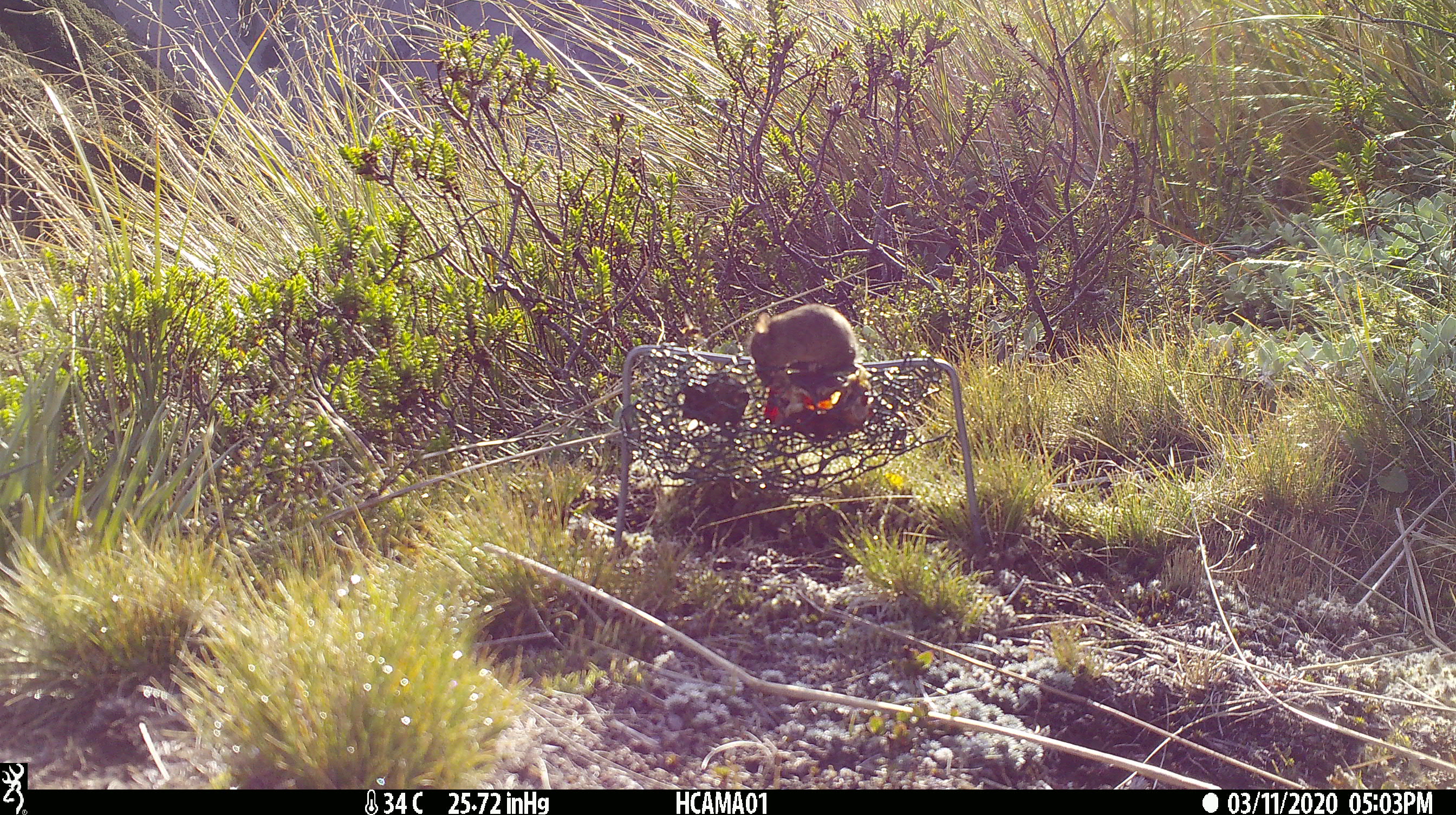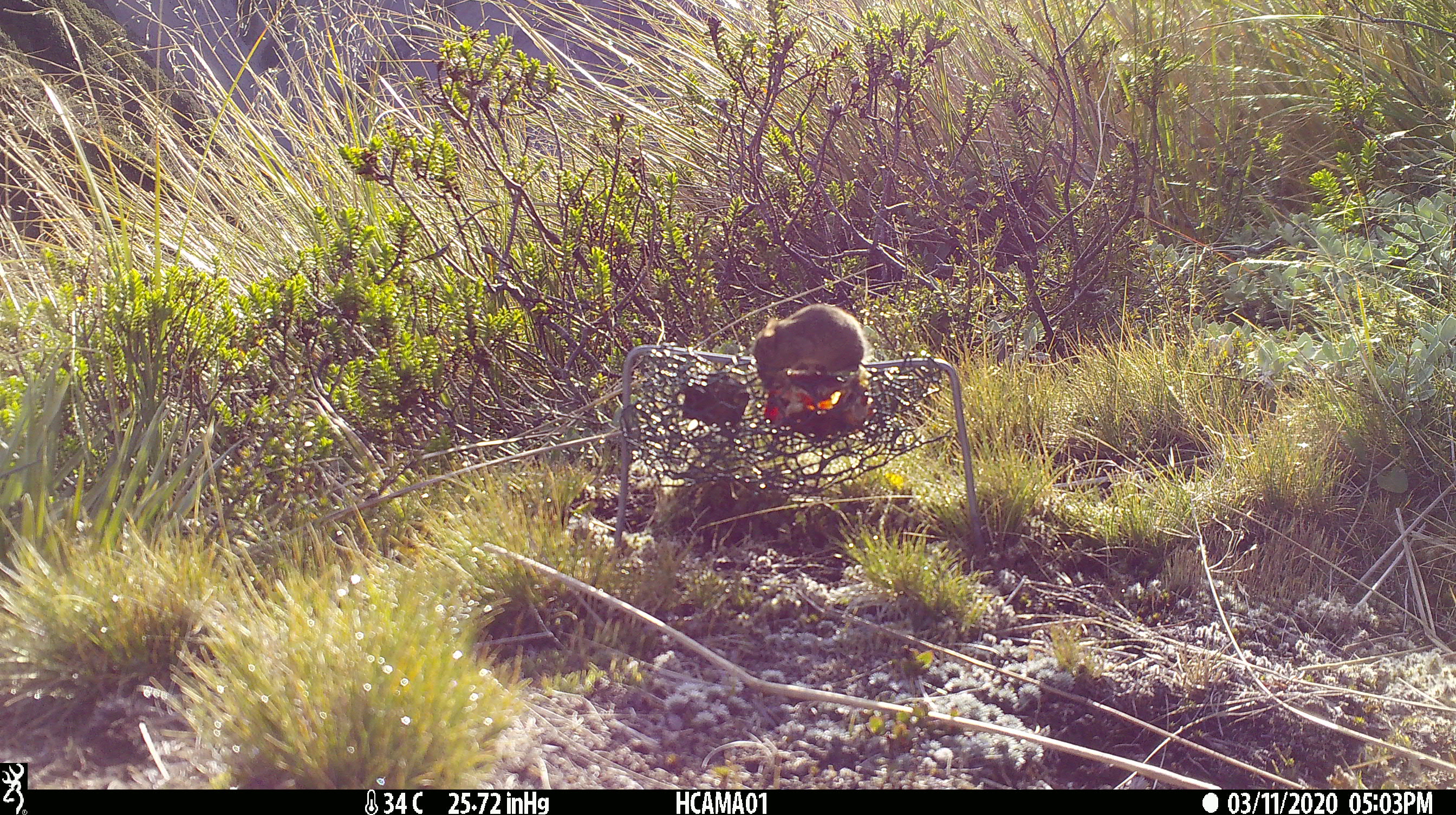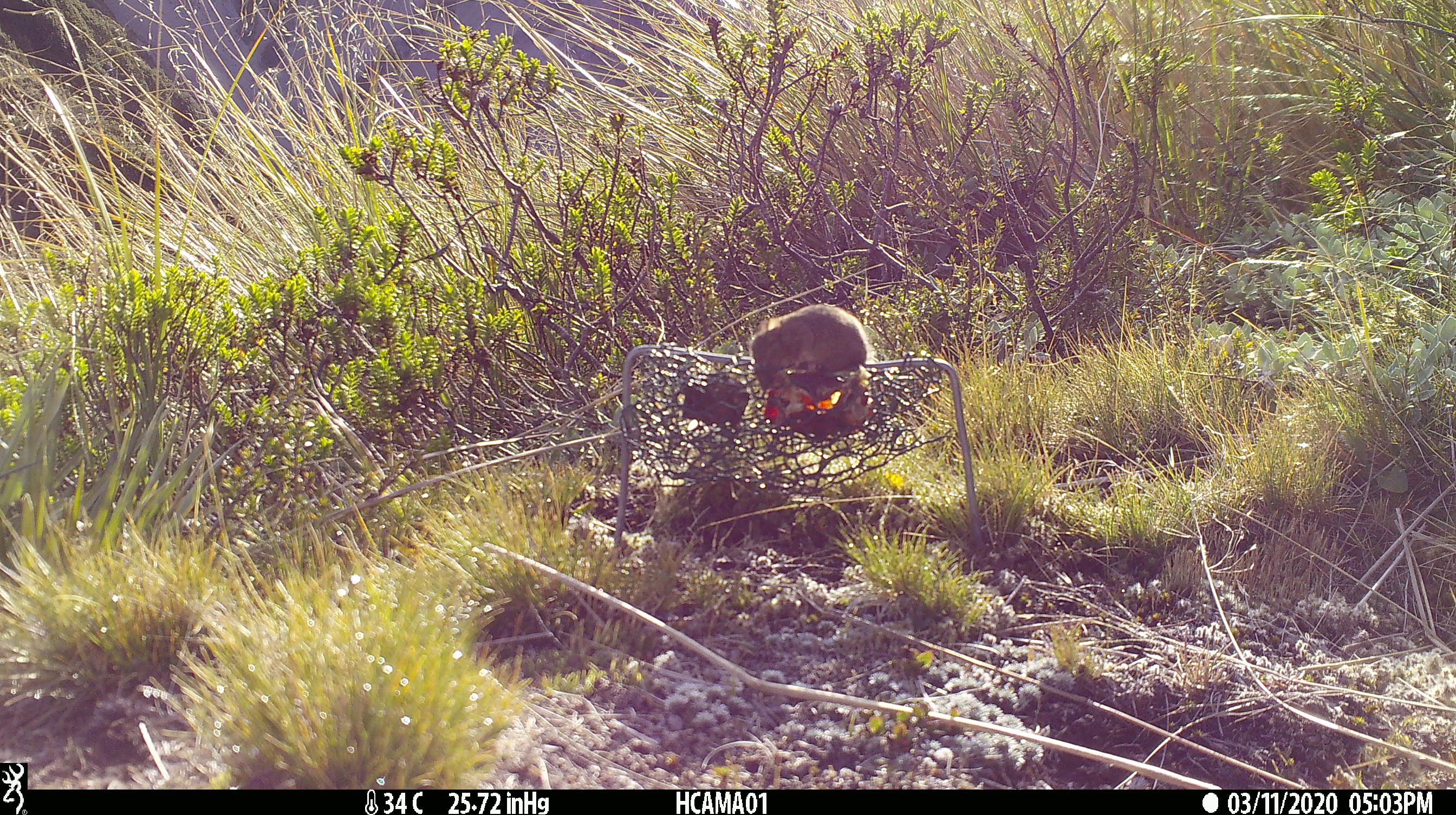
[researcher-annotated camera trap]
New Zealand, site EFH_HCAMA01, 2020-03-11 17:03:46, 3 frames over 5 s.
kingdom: Animalia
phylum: Chordata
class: Mammalia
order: Rodentia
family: Muridae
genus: Mus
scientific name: Mus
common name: mouse